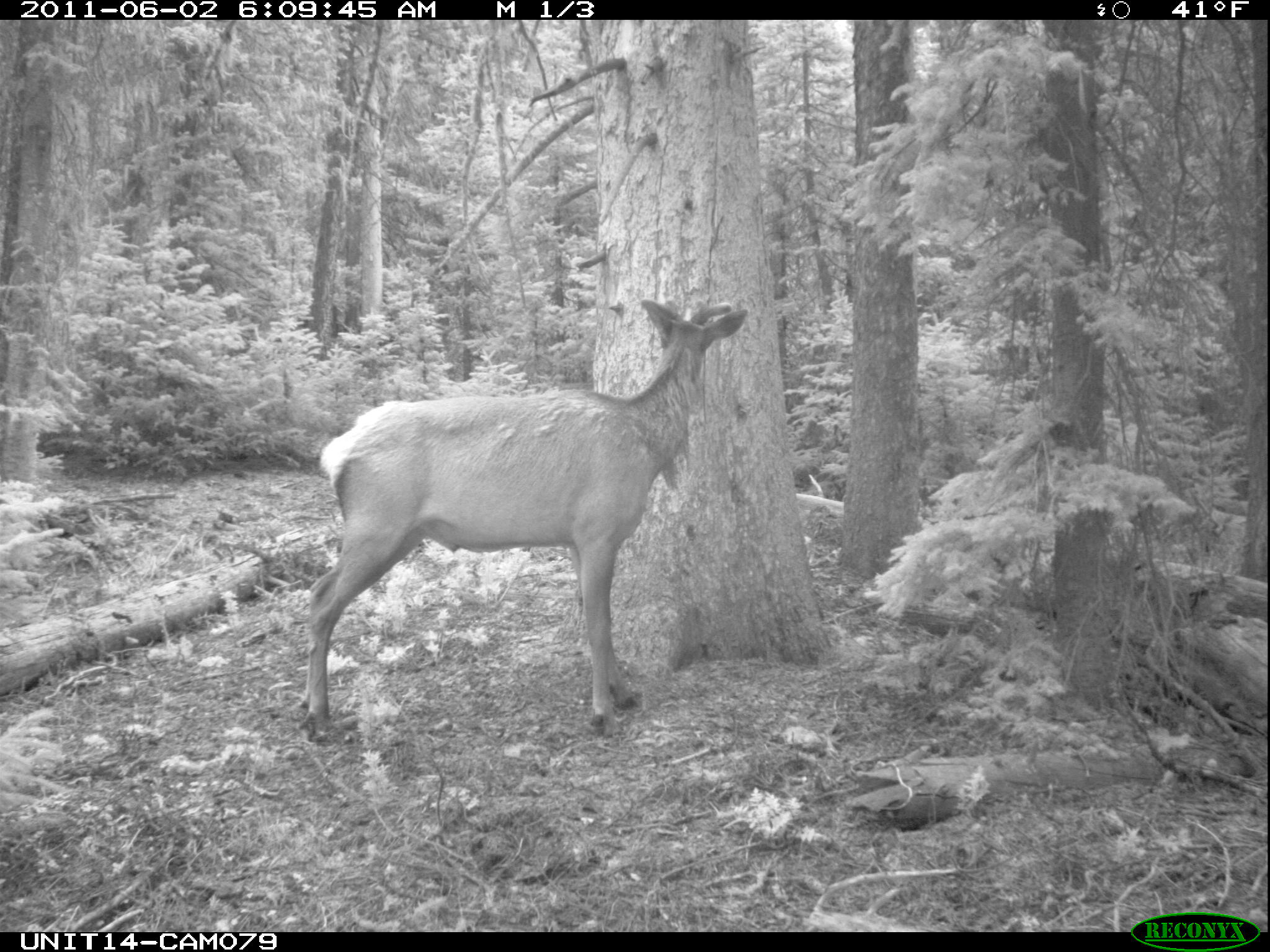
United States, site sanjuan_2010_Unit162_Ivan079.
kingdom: Animalia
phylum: Chordata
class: Mammalia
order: Artiodactyla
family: Cervidae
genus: Cervus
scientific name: Cervus elaphus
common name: red deer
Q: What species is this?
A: Cervus elaphus (red deer).